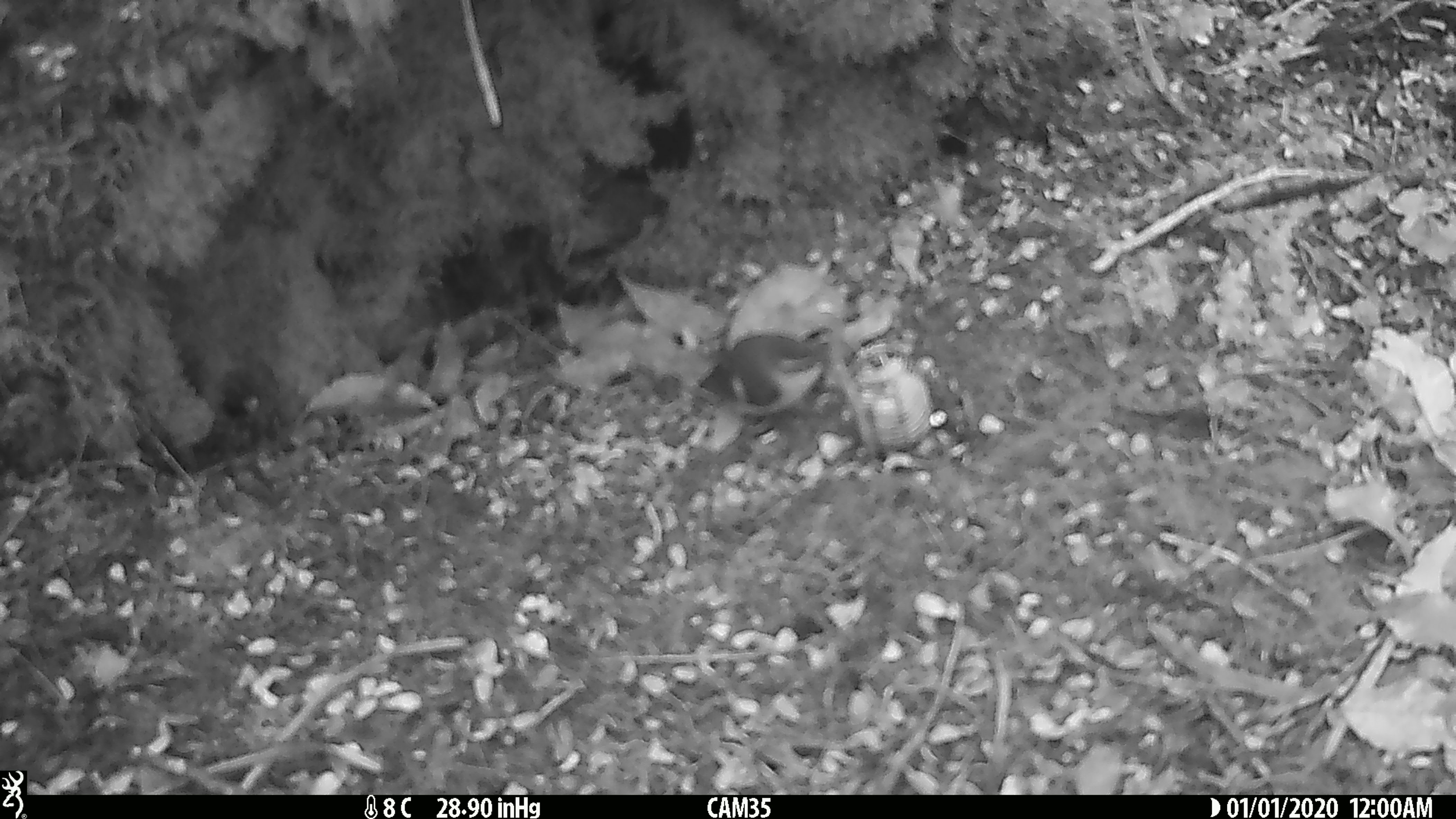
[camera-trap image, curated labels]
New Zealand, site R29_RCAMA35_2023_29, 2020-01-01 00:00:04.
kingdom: Animalia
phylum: Chordata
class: Aves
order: Passeriformes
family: Acanthisittidae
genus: Acanthisitta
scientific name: Acanthisitta chloris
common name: rifleman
Rifleman (Acanthisitta chloris).